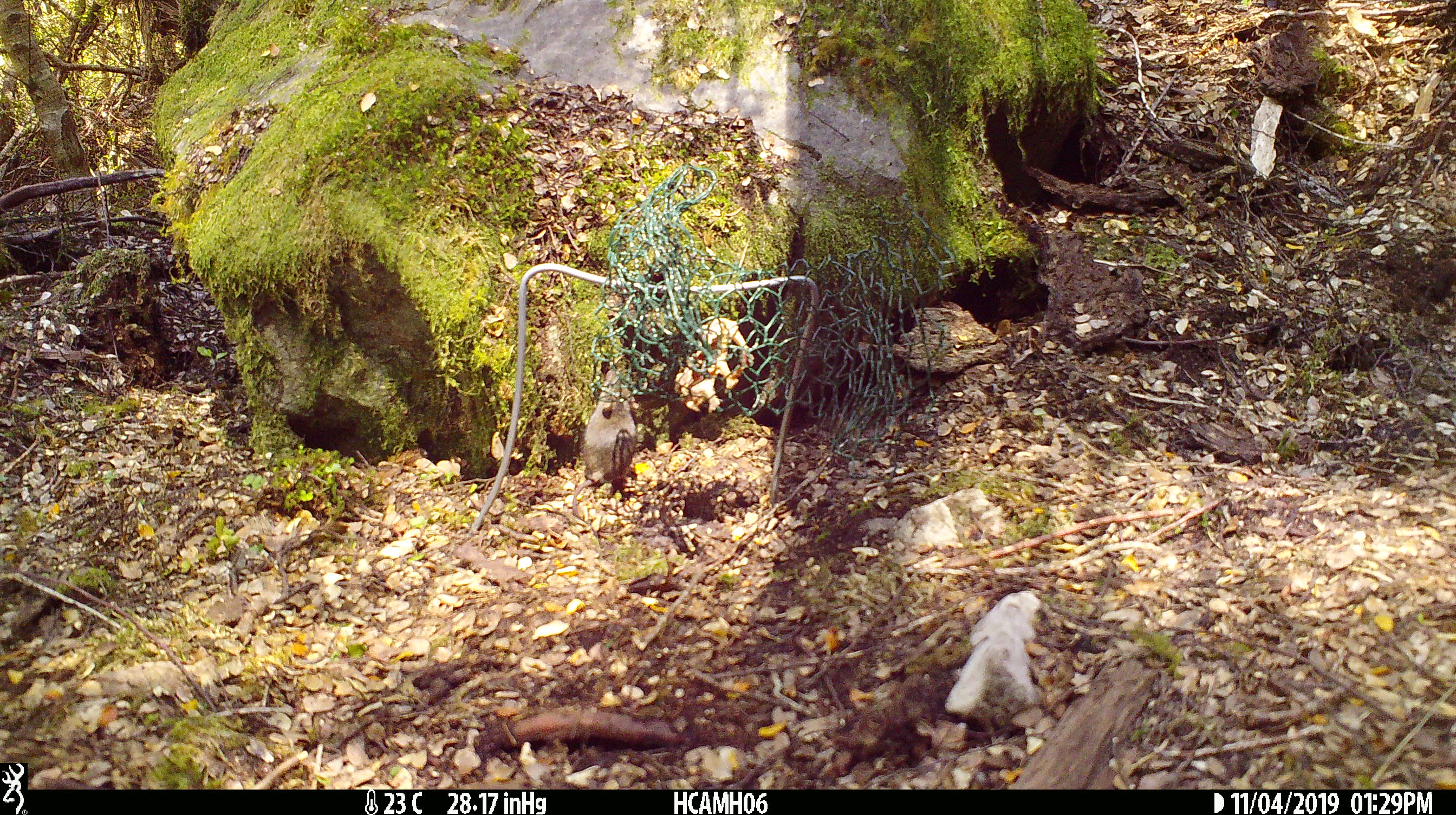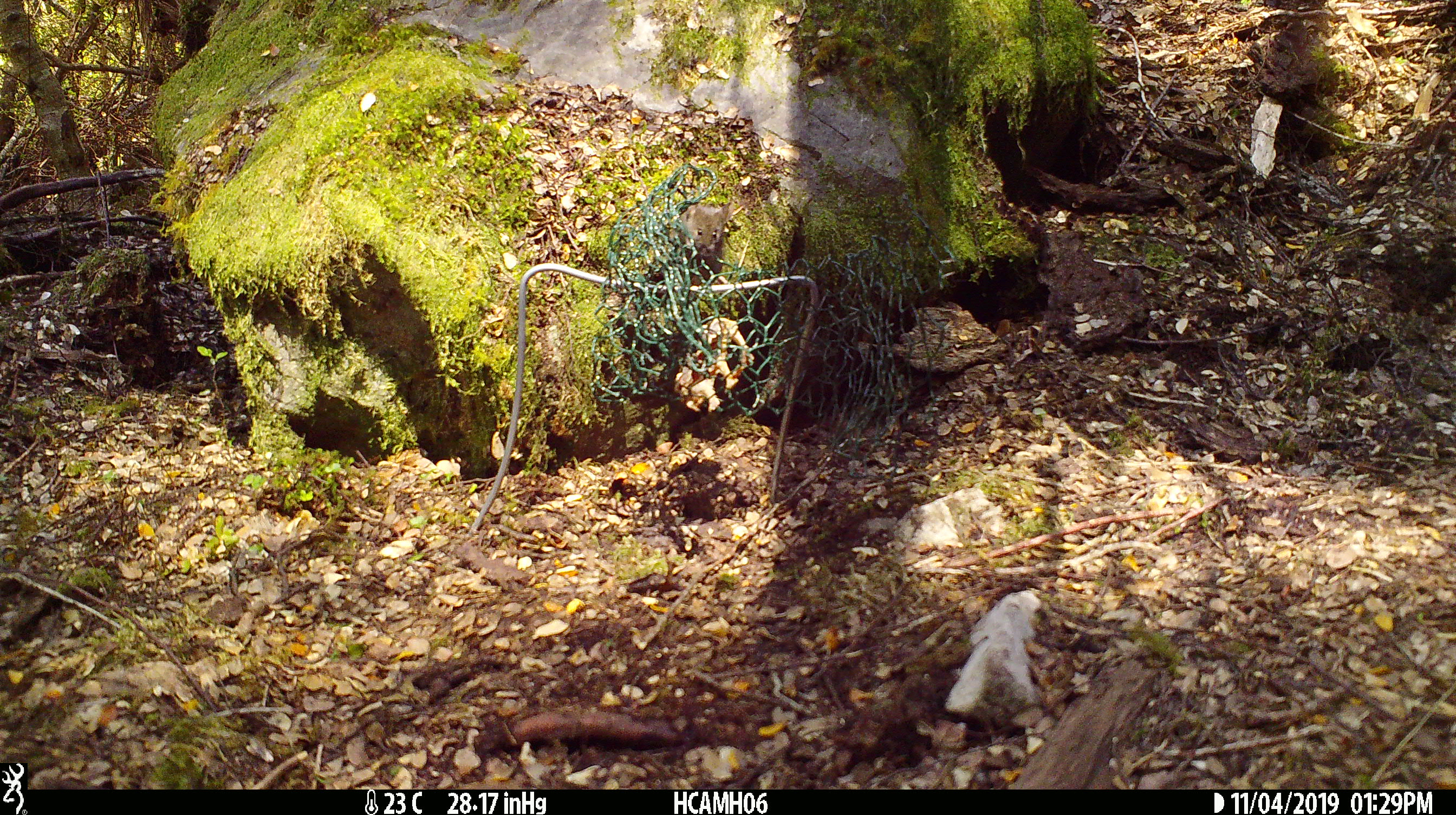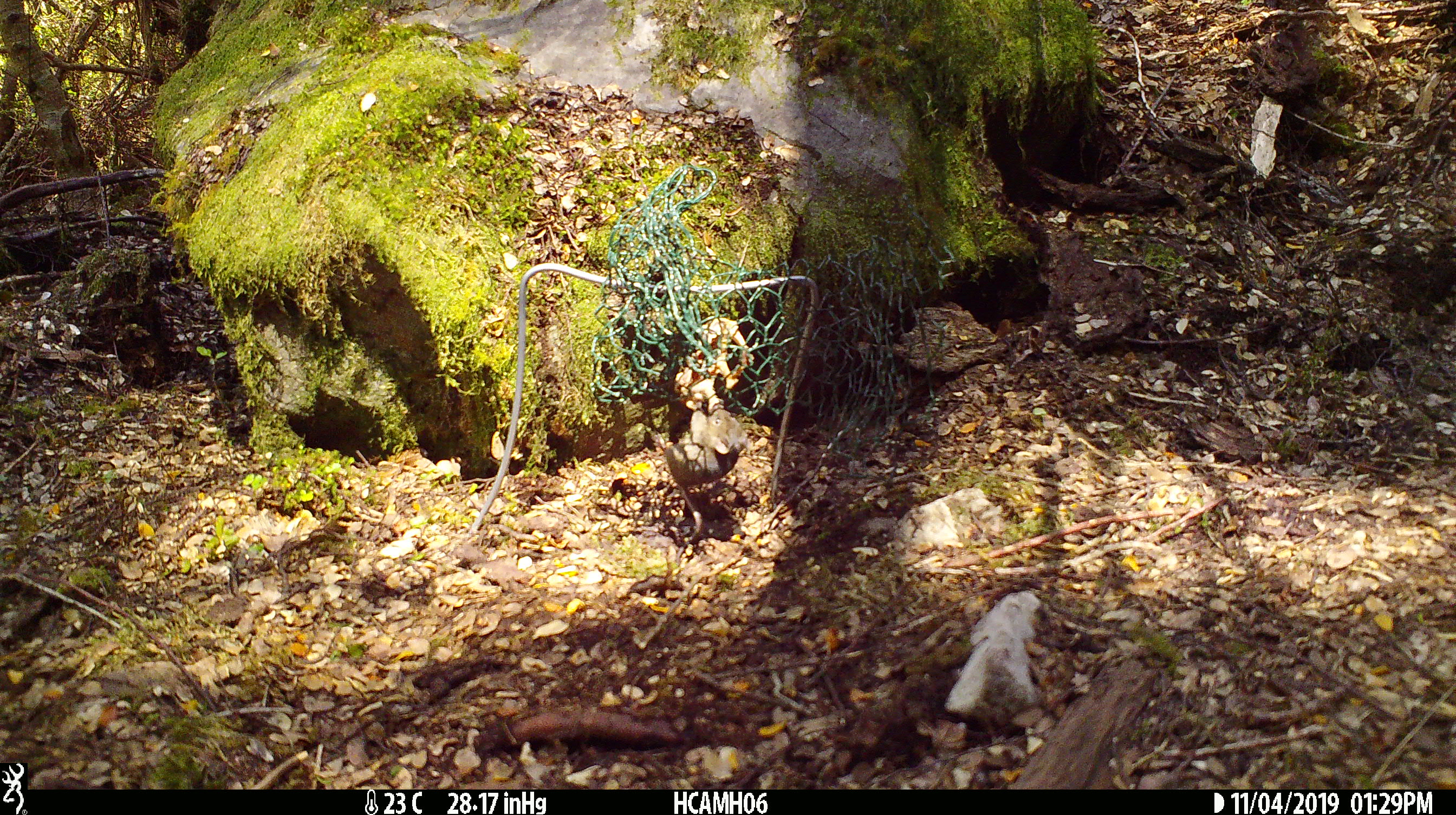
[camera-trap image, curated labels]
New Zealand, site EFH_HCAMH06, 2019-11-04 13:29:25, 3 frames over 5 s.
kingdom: Animalia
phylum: Chordata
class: Mammalia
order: Rodentia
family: Muridae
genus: Mus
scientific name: Mus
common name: mouse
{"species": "mouse (Mus)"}